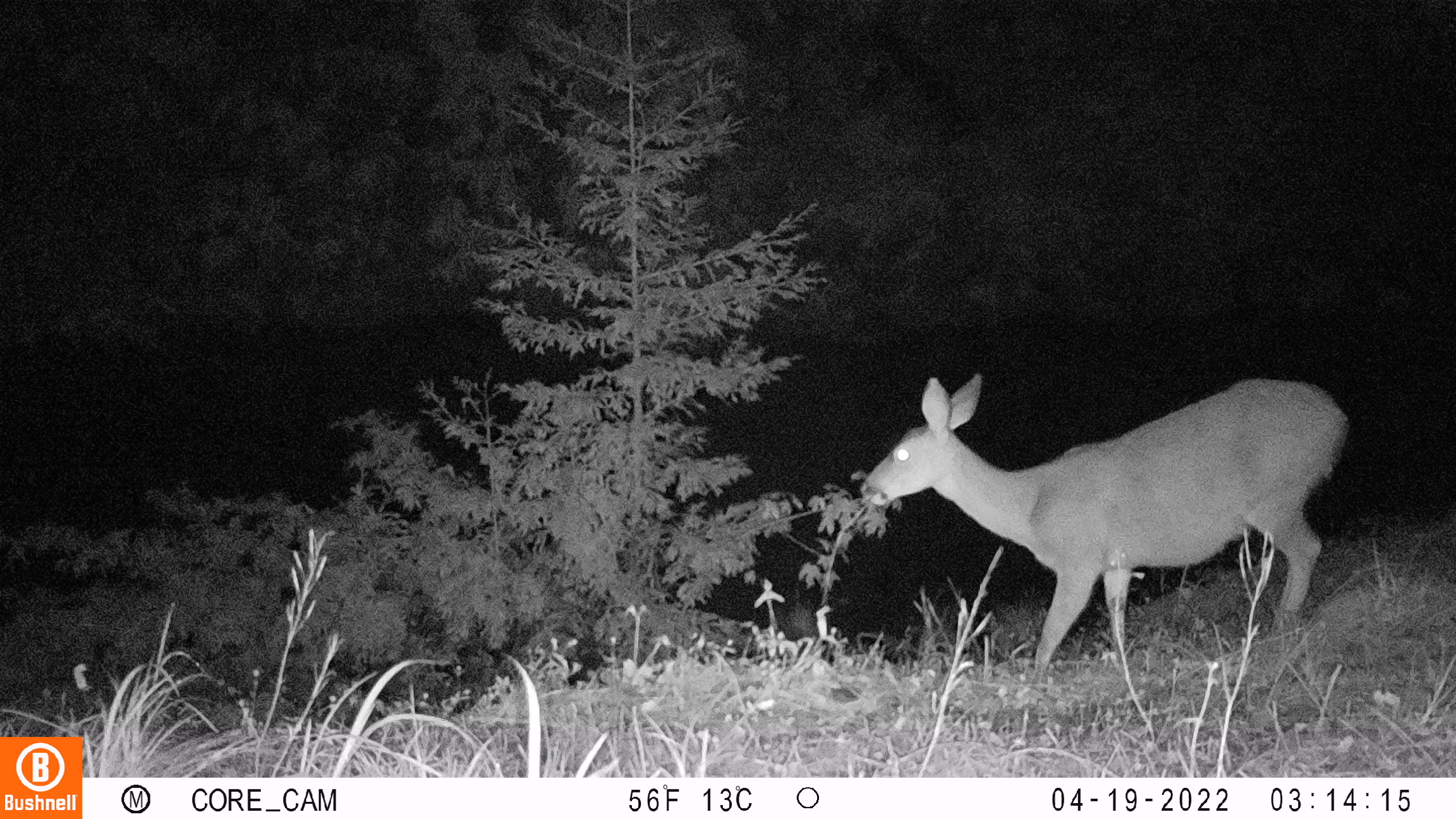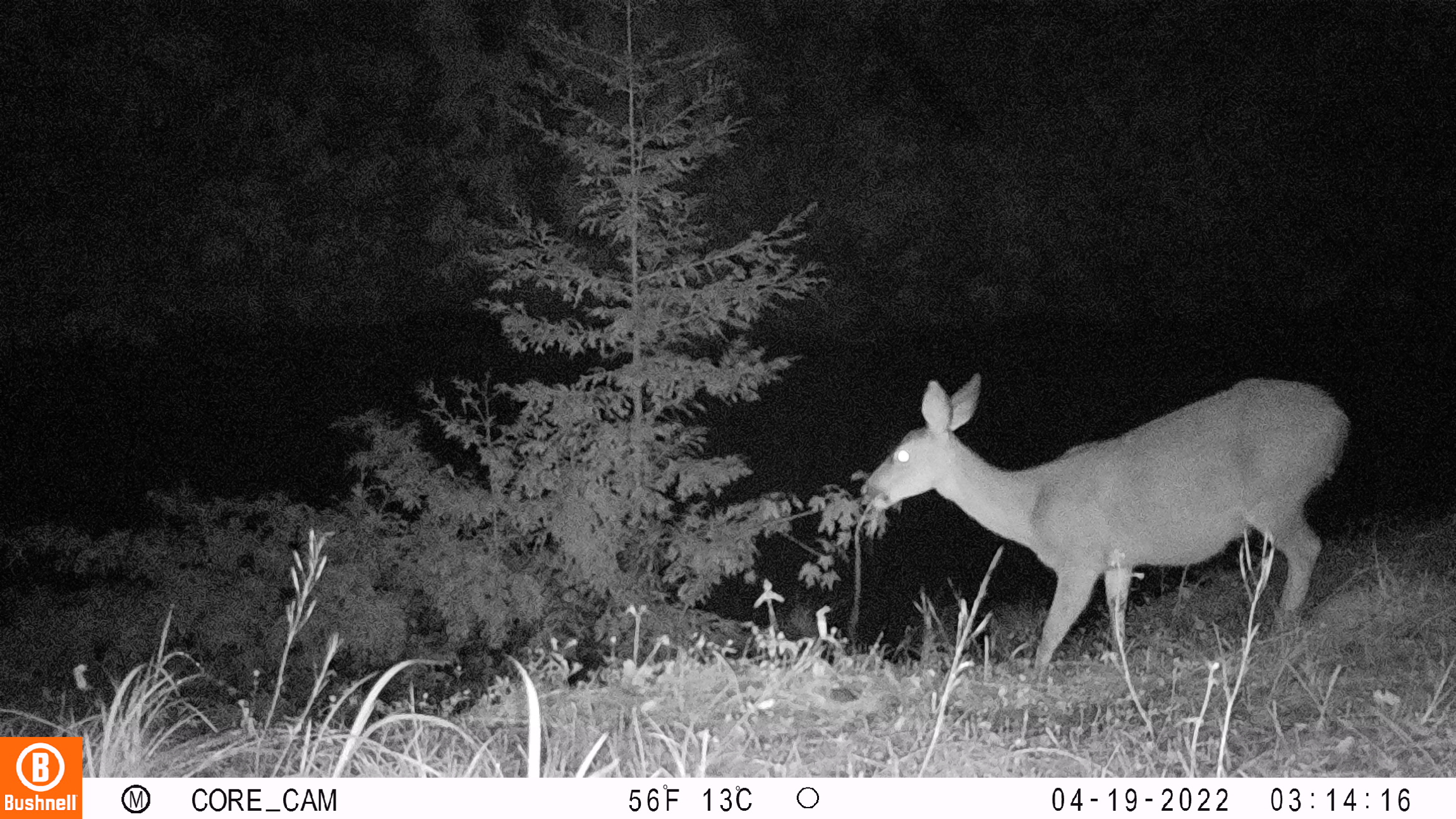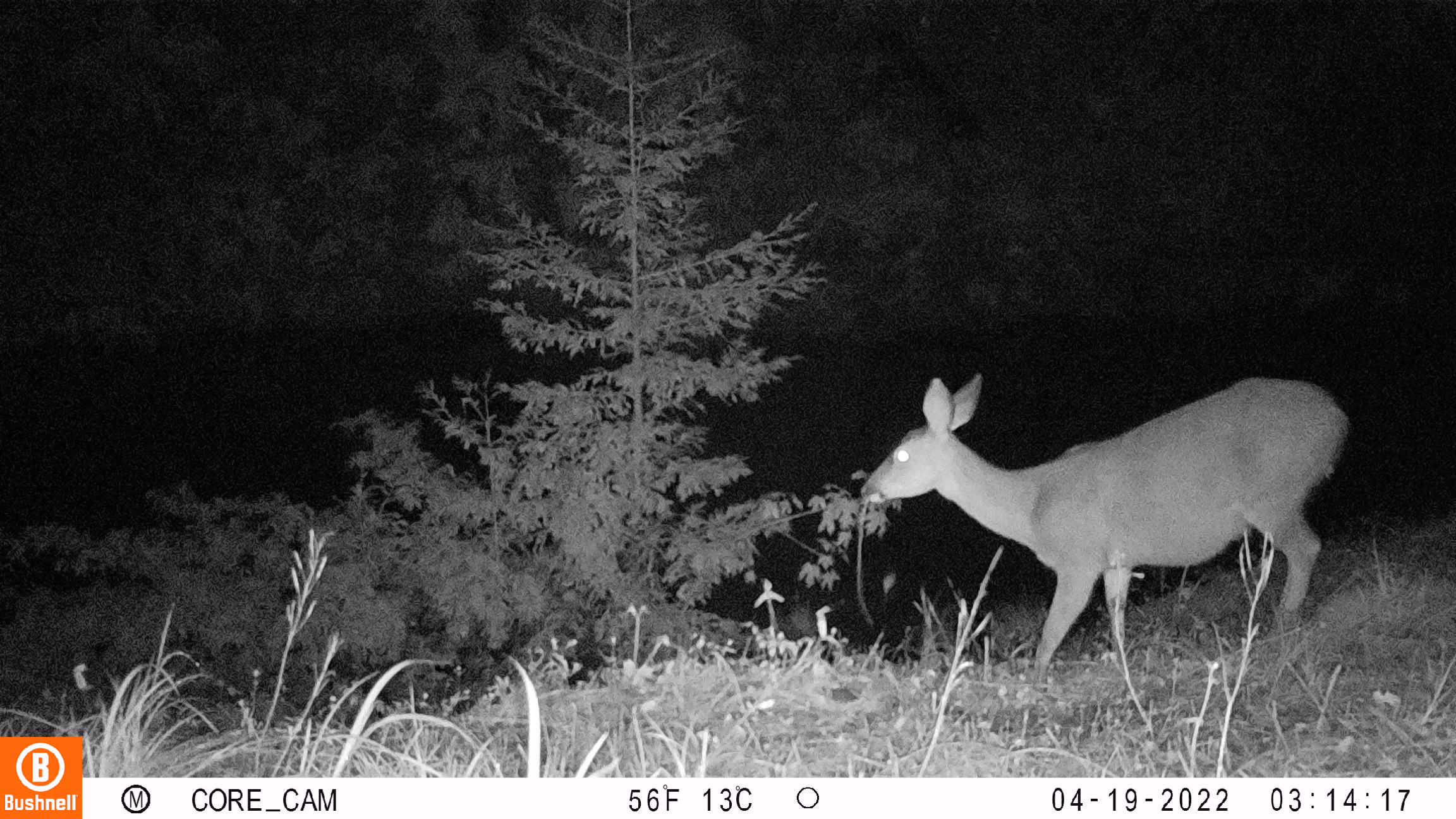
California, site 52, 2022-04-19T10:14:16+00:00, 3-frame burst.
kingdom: Animalia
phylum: Chordata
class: Mammalia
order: Artiodactyla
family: Cervidae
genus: Odocoileus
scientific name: Odocoileus hemionus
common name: mule deer